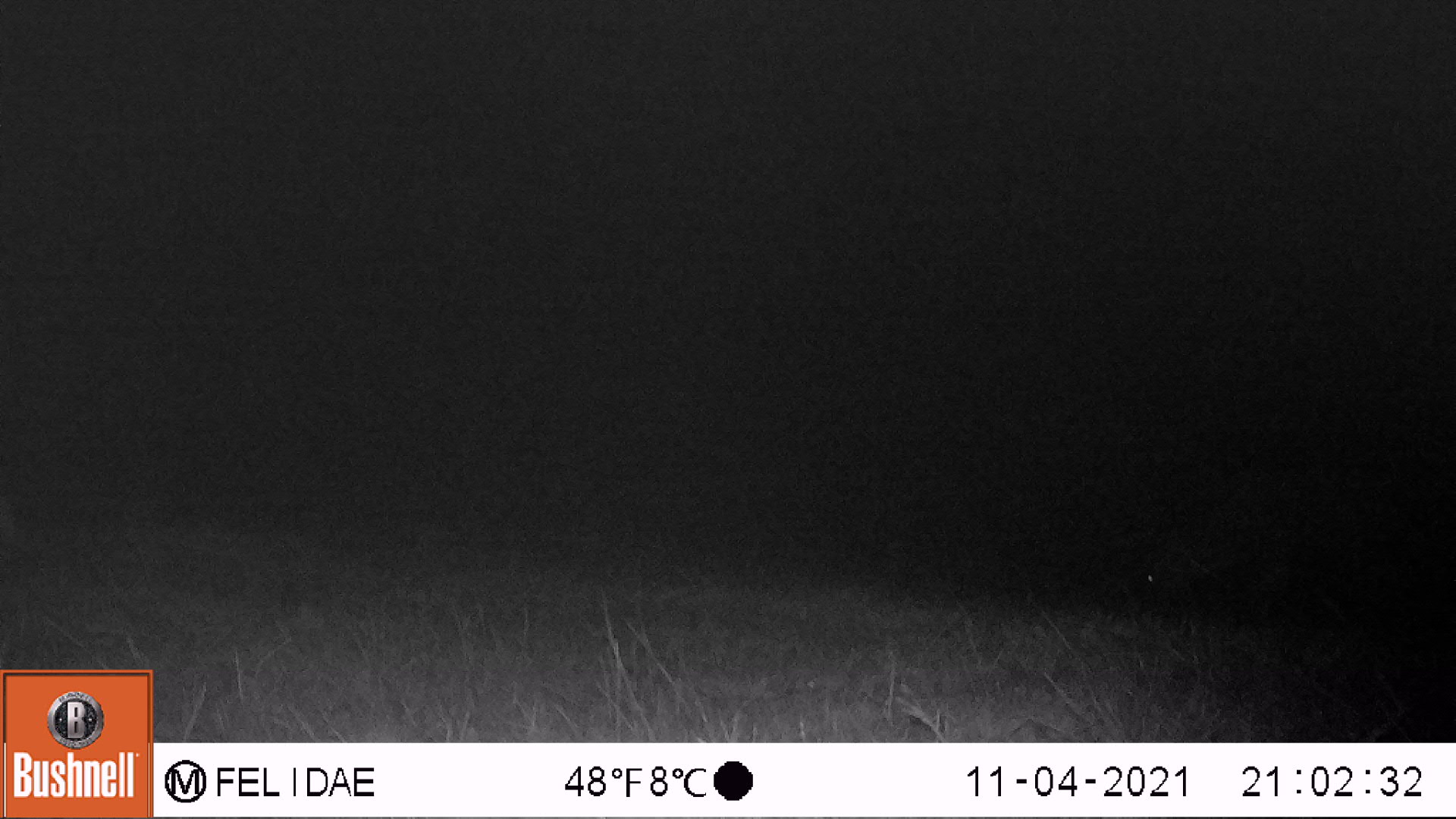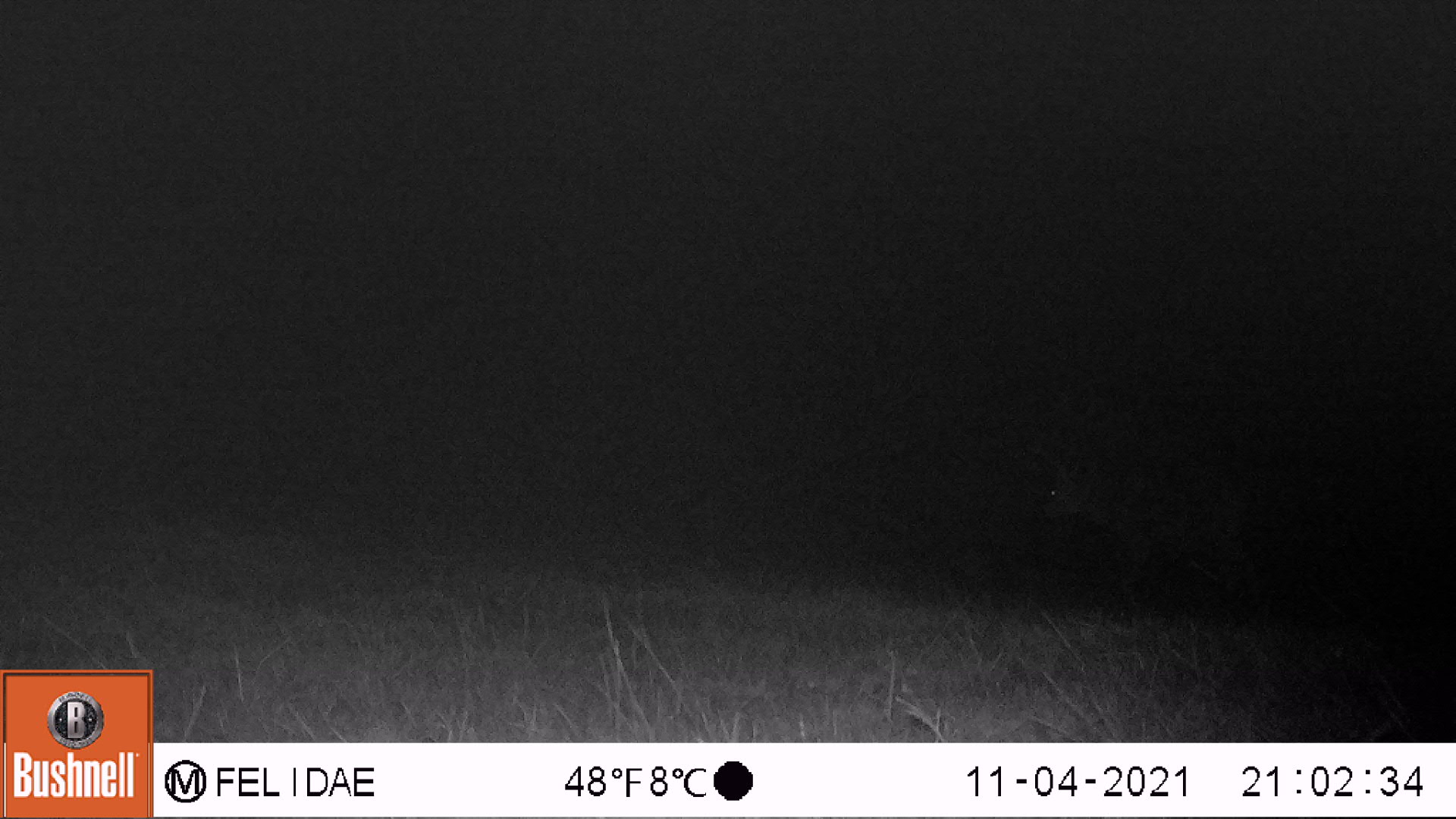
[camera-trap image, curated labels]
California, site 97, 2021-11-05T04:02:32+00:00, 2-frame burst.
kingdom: Animalia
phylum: Chordata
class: Mammalia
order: Artiodactyla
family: Cervidae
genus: Odocoileus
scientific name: Odocoileus hemionus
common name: mule deer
Mule deer (Odocoileus hemionus).